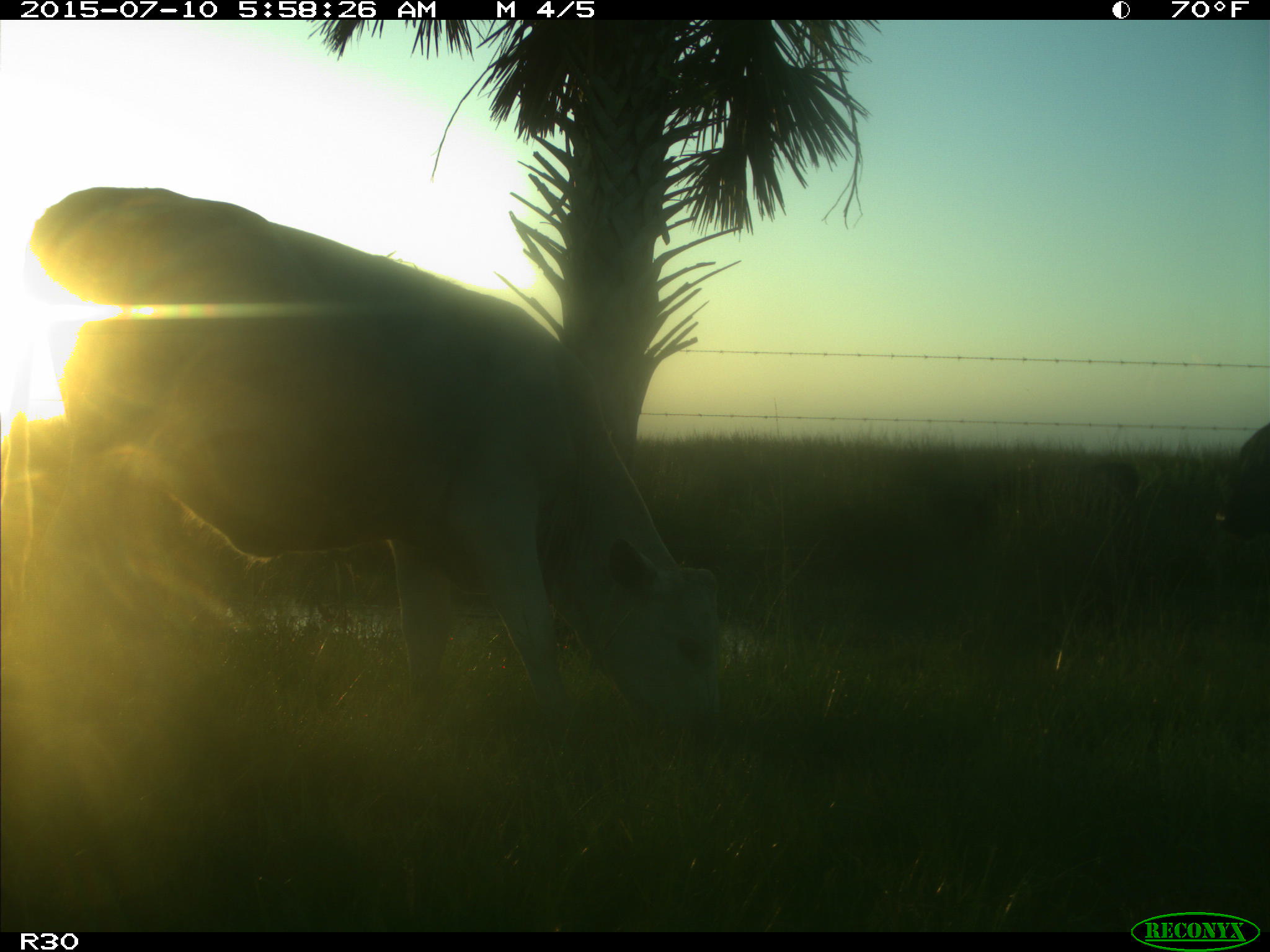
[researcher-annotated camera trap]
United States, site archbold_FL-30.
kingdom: Animalia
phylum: Chordata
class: Mammalia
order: Artiodactyla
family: Bovidae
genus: Bos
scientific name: Bos taurus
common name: domestic cow